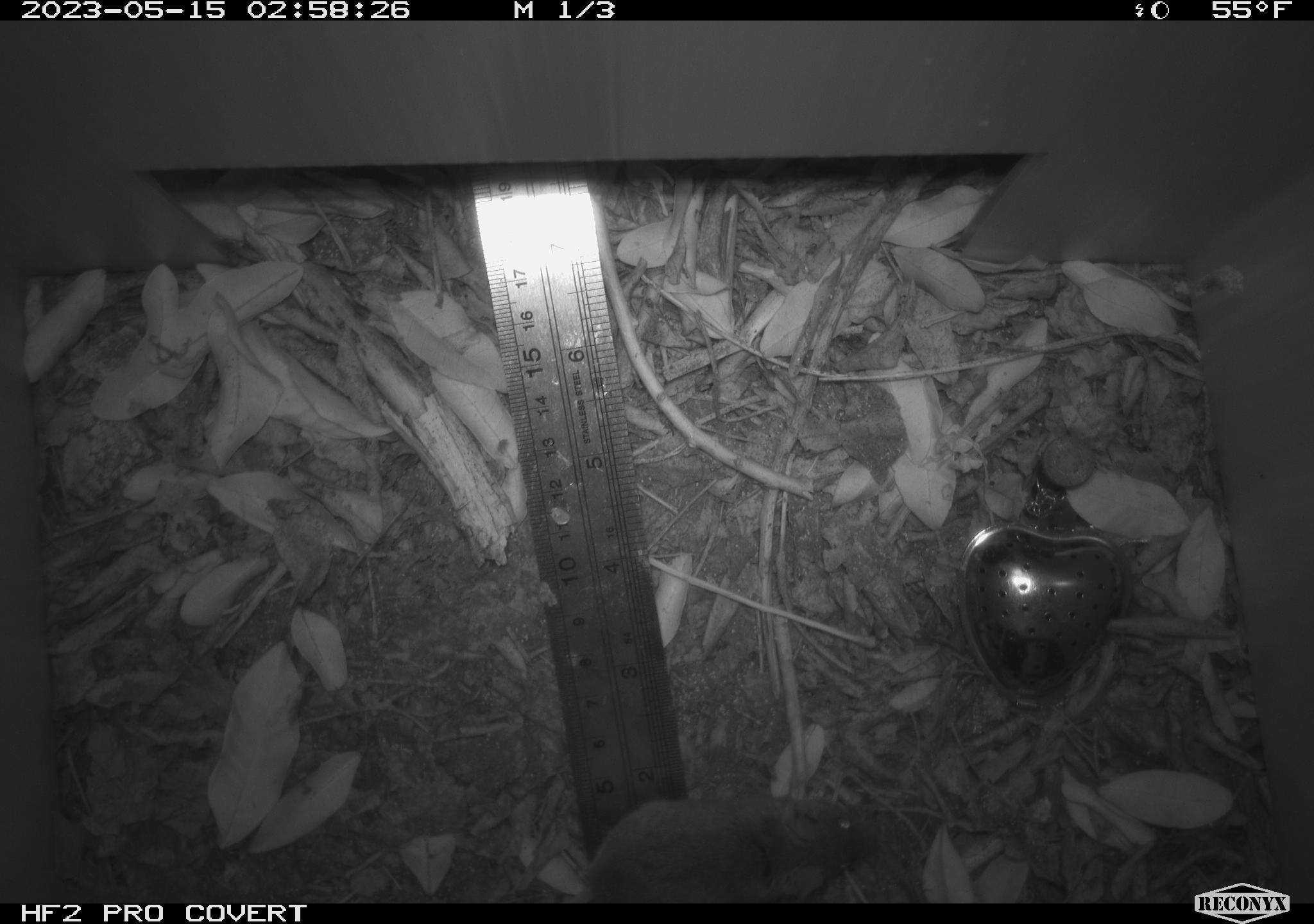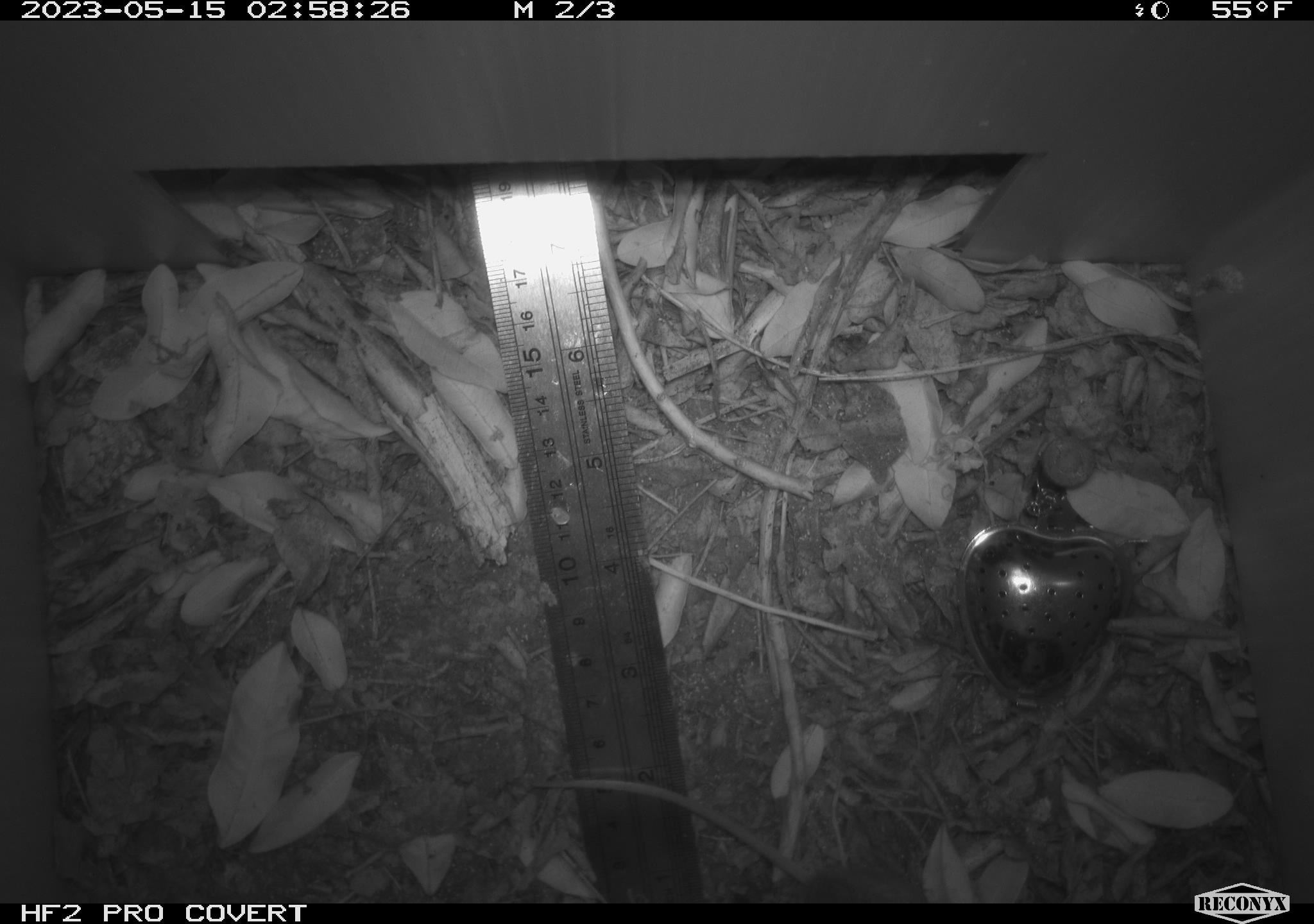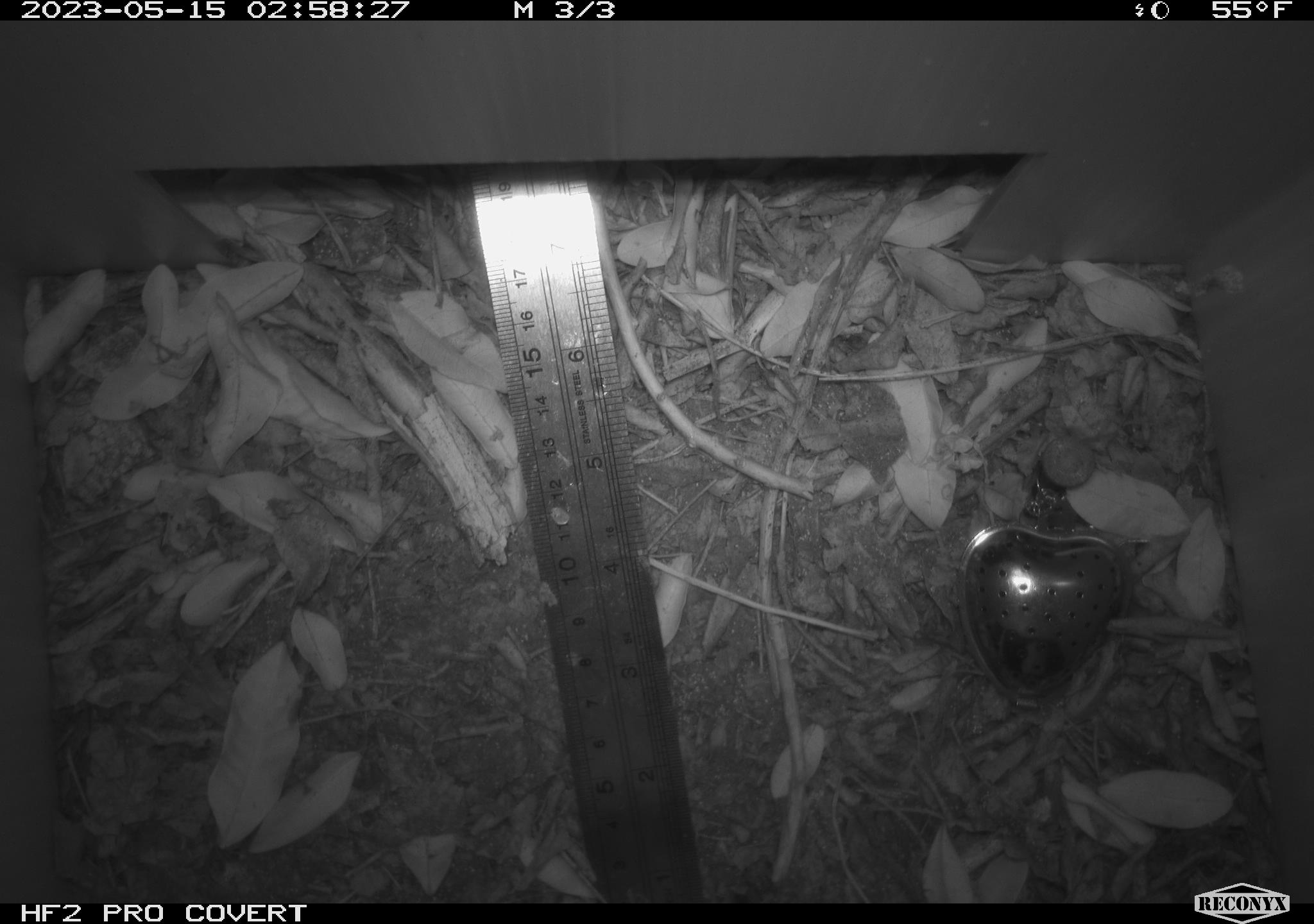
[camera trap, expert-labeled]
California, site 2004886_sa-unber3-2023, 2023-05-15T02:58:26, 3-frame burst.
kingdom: Animalia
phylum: Chordata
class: Mammalia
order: Rodentia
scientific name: Rodentia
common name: mouse species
Mouse species (Rodentia).